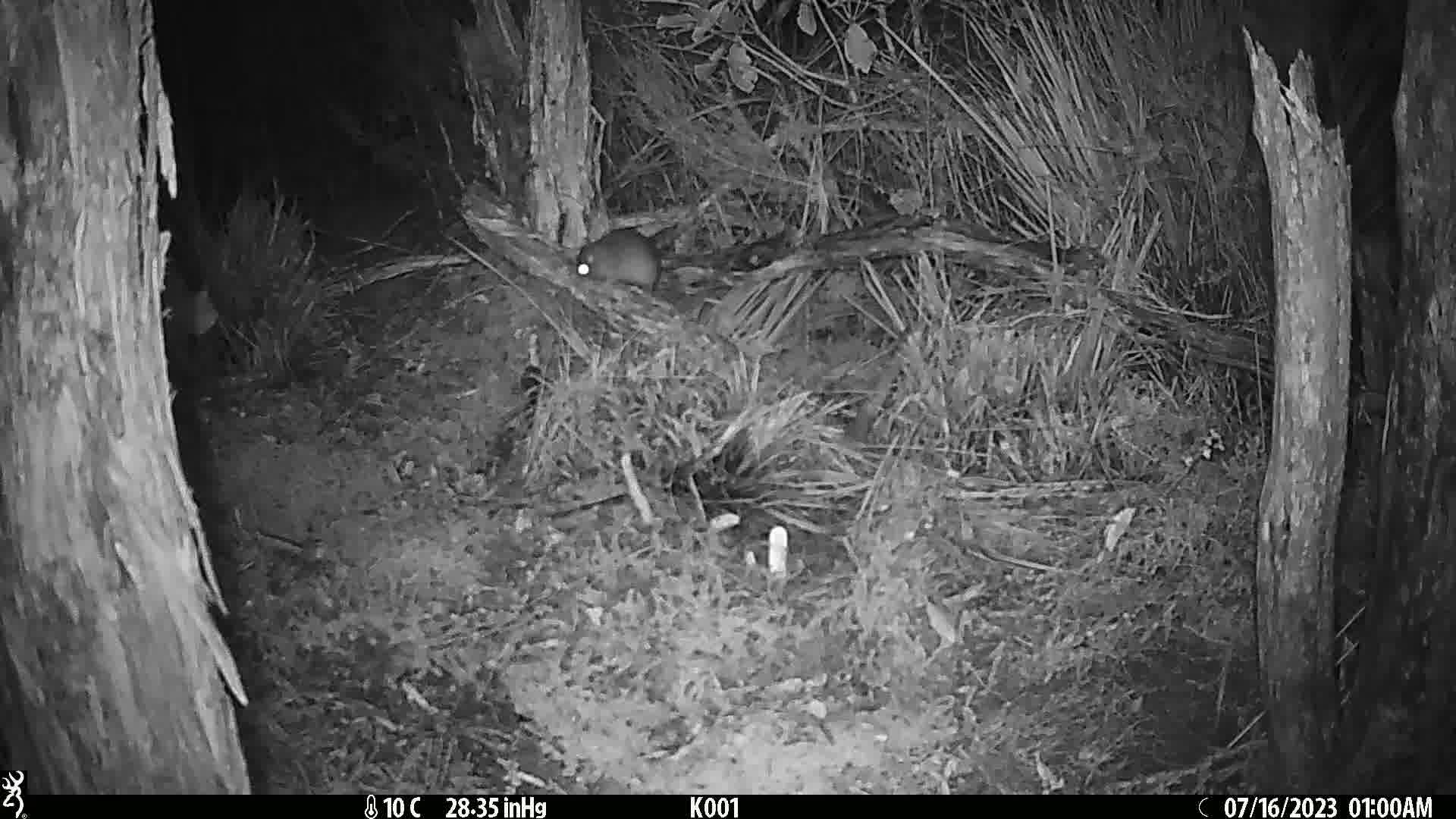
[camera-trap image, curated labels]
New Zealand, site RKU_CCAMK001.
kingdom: Animalia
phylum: Chordata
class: Mammalia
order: Rodentia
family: Muridae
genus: Rattus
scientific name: Rattus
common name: rat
Rat (Rattus).